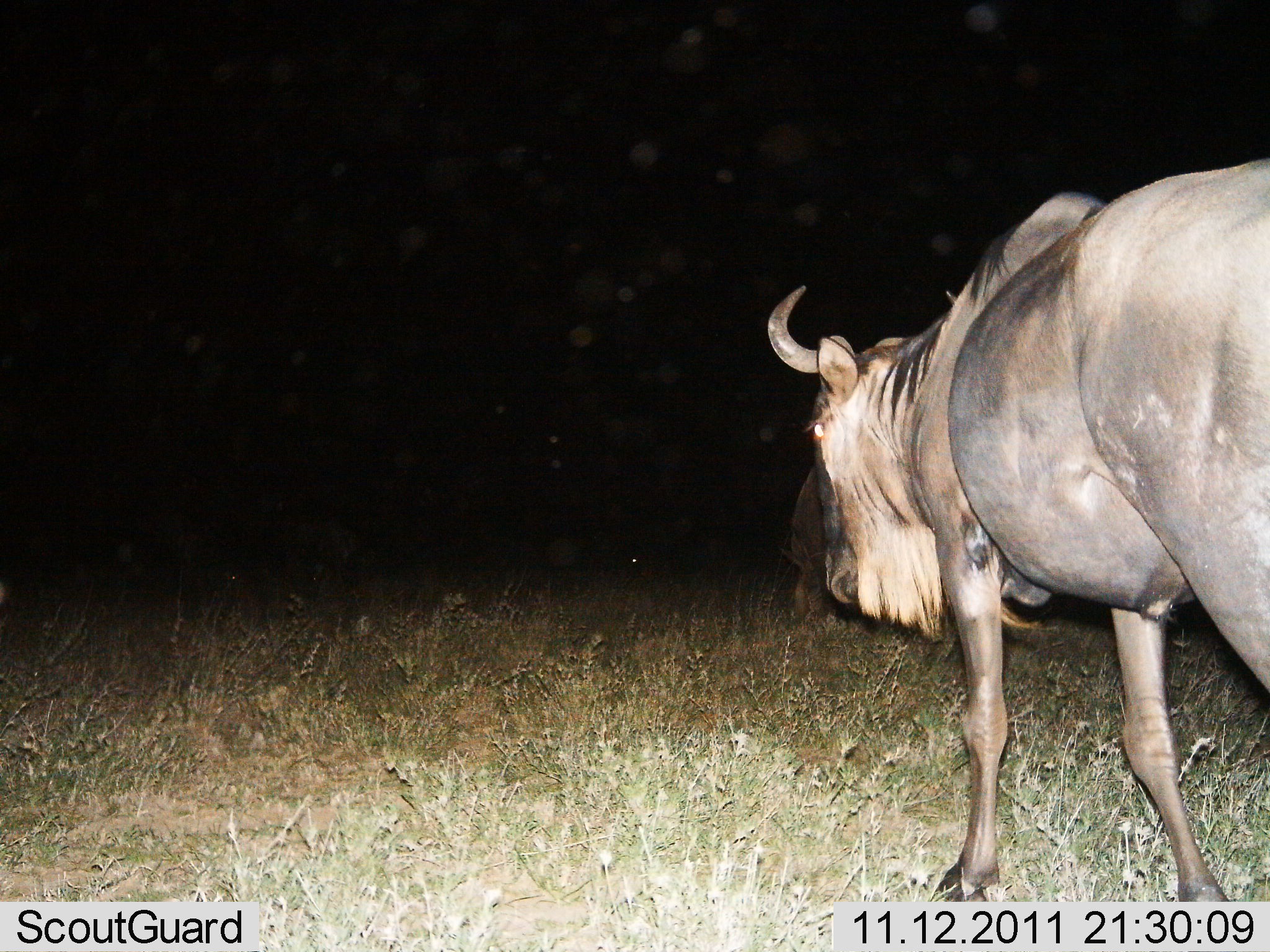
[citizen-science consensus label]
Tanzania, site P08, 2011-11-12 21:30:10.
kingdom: Animalia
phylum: Chordata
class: Mammalia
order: Artiodactyla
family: Bovidae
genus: Connochaetes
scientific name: Connochaetes taurinus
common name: blue wildebeest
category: wildebeest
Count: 1.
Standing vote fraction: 55%.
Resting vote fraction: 0%.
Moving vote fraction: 64%.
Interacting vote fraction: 0%.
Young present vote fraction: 0%.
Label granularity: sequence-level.